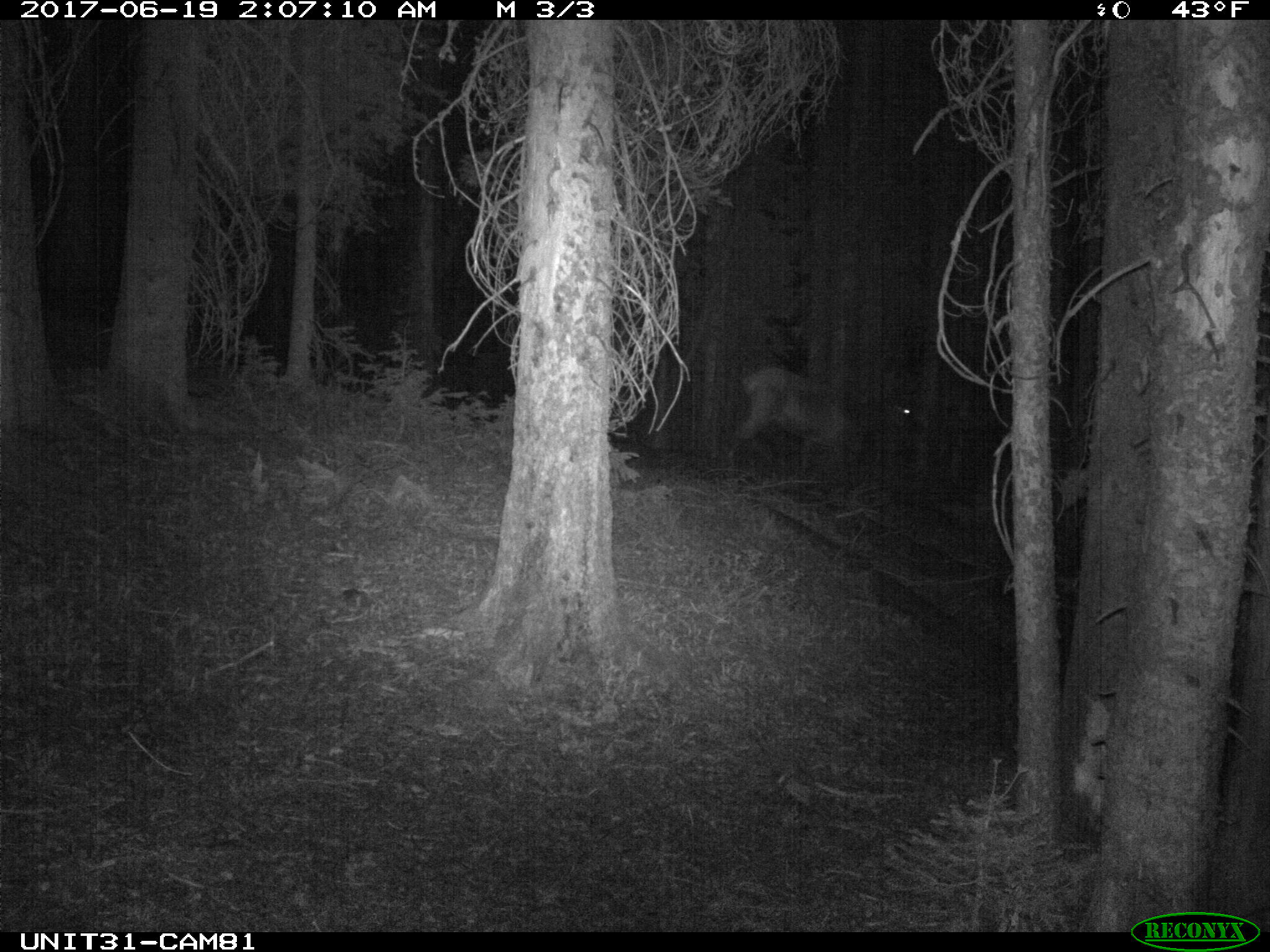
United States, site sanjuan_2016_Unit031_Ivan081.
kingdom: Animalia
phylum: Chordata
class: Mammalia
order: Artiodactyla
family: Cervidae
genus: Cervus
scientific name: Cervus elaphus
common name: red deer